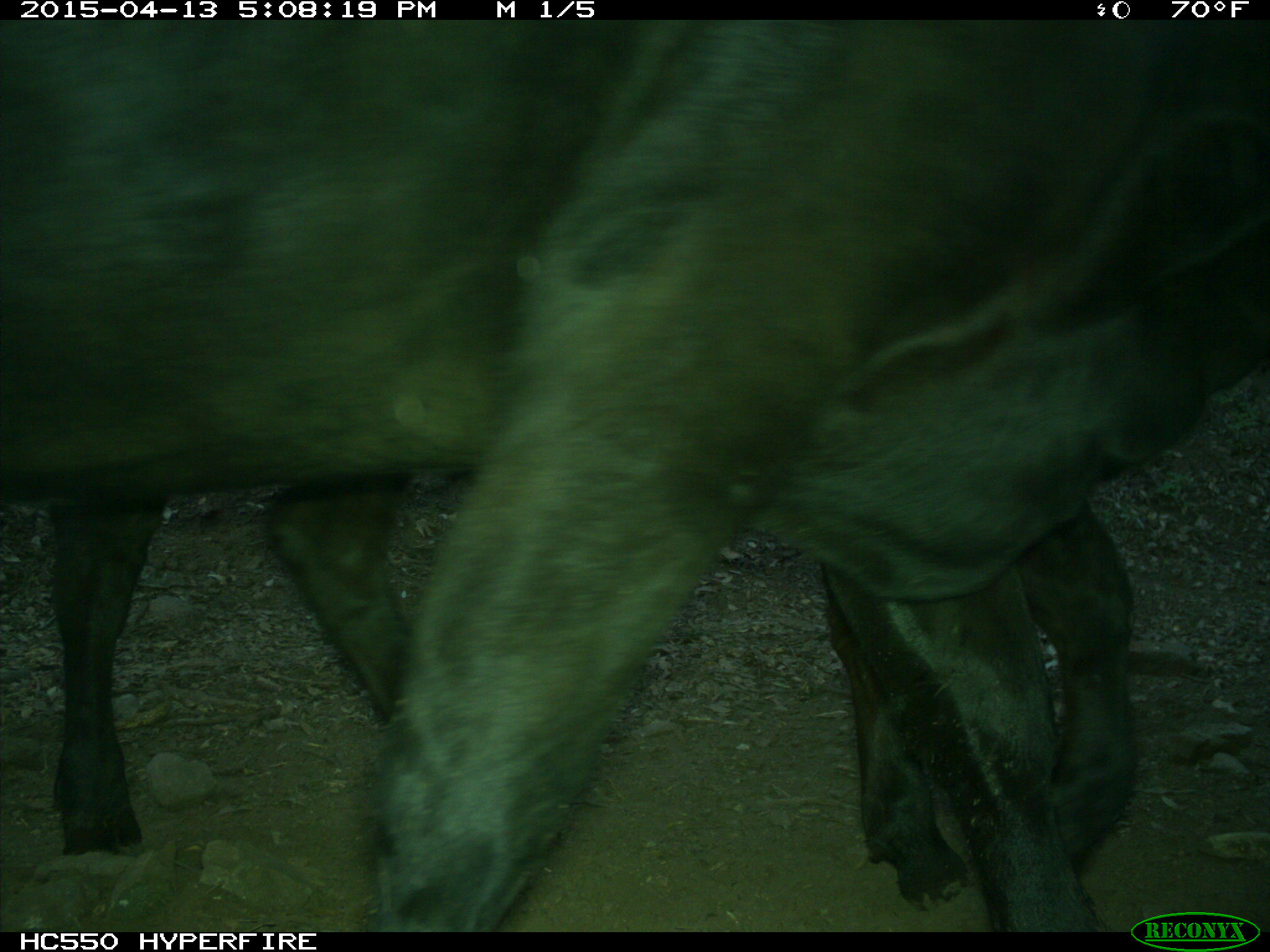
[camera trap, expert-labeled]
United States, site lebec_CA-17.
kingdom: Animalia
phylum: Chordata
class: Mammalia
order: Artiodactyla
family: Bovidae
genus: Bos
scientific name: Bos taurus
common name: domestic cow